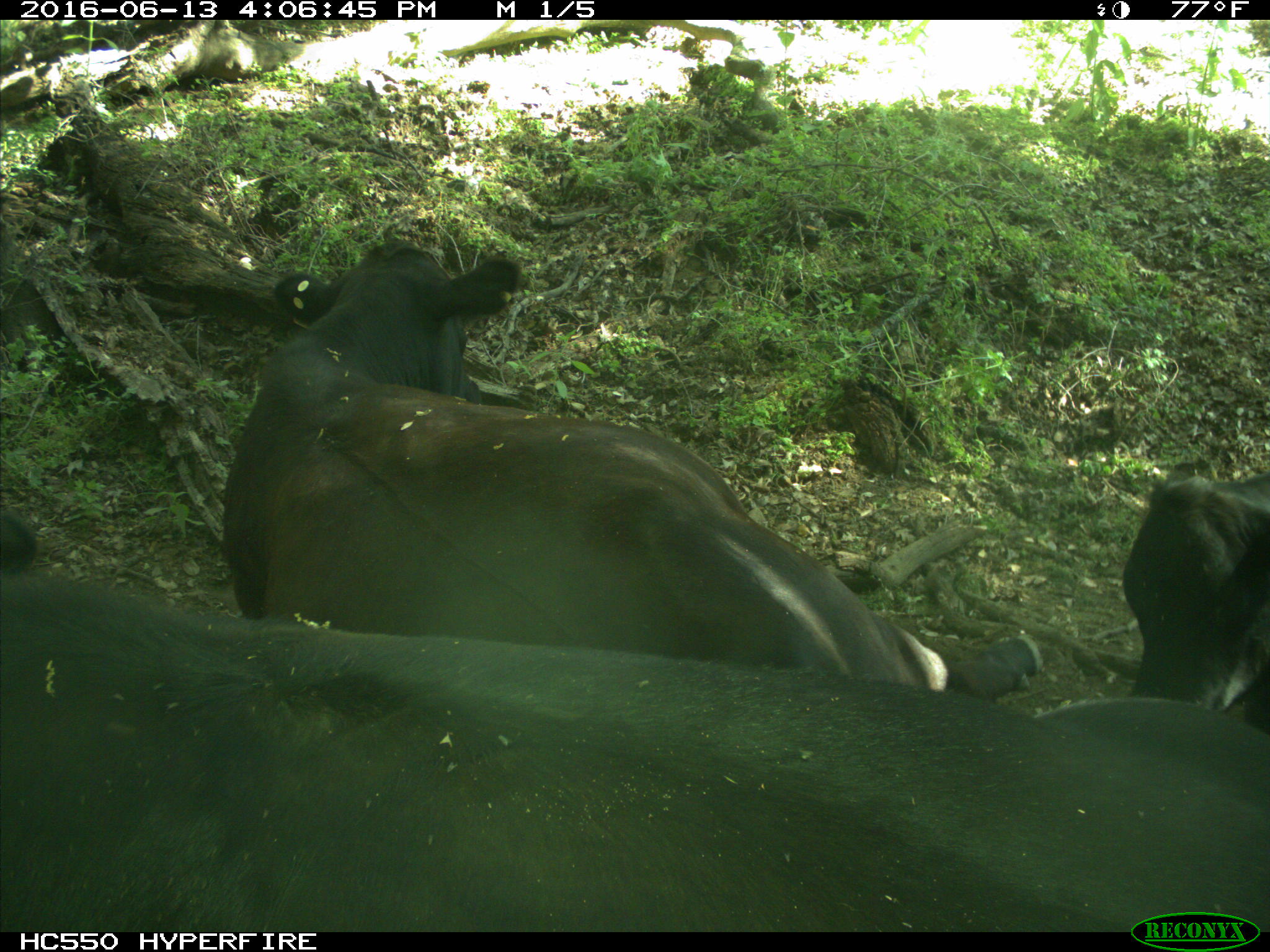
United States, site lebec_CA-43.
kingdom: Animalia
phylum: Chordata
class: Mammalia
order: Artiodactyla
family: Bovidae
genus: Bos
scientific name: Bos taurus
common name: domestic cow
Bos taurus (domestic cow).